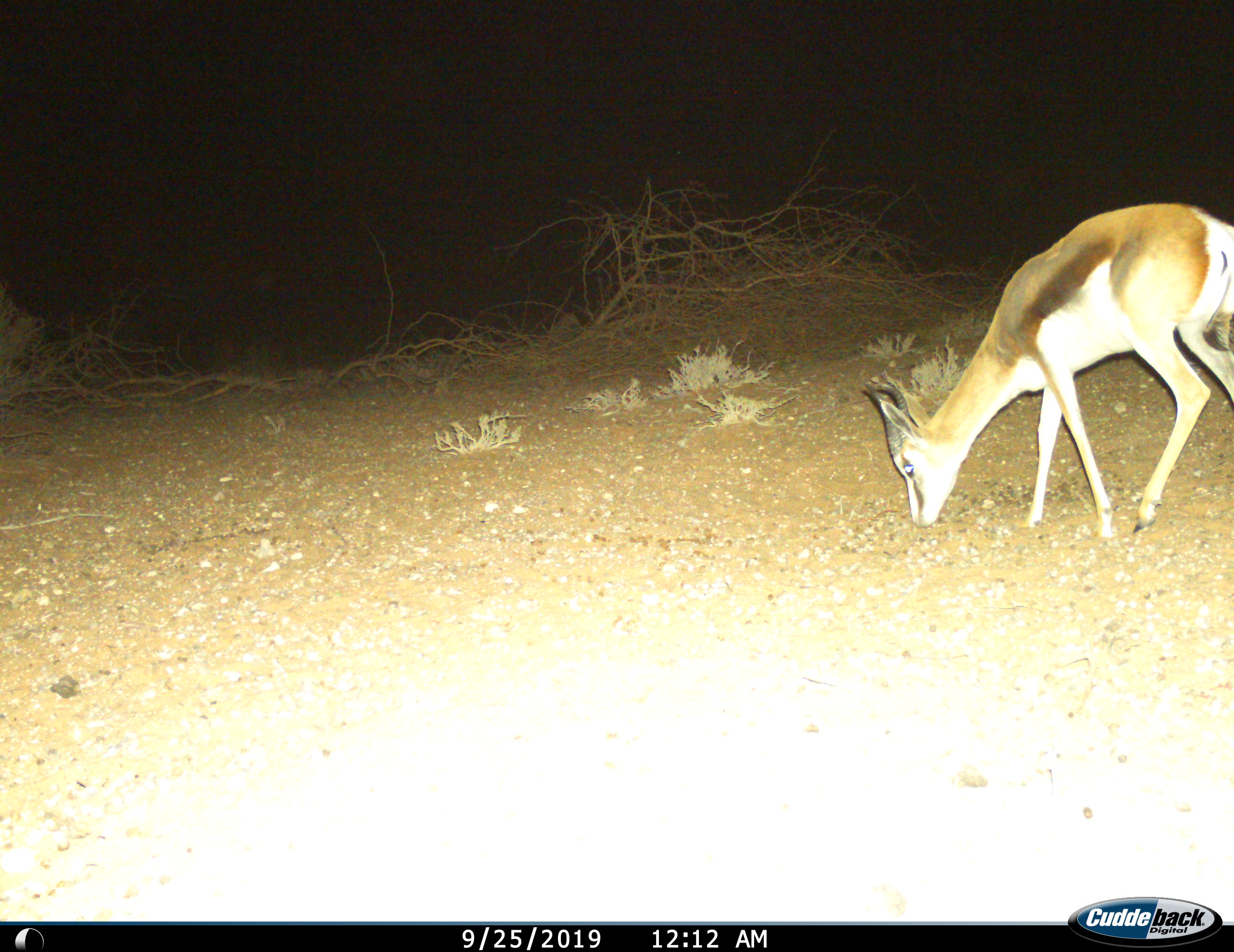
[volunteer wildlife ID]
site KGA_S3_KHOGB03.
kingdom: Animalia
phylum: Chordata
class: Mammalia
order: Artiodactyla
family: Bovidae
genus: Antidorcas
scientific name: Antidorcas marsupialis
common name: springbok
Springbok (Antidorcas marsupialis), count 1. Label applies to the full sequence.